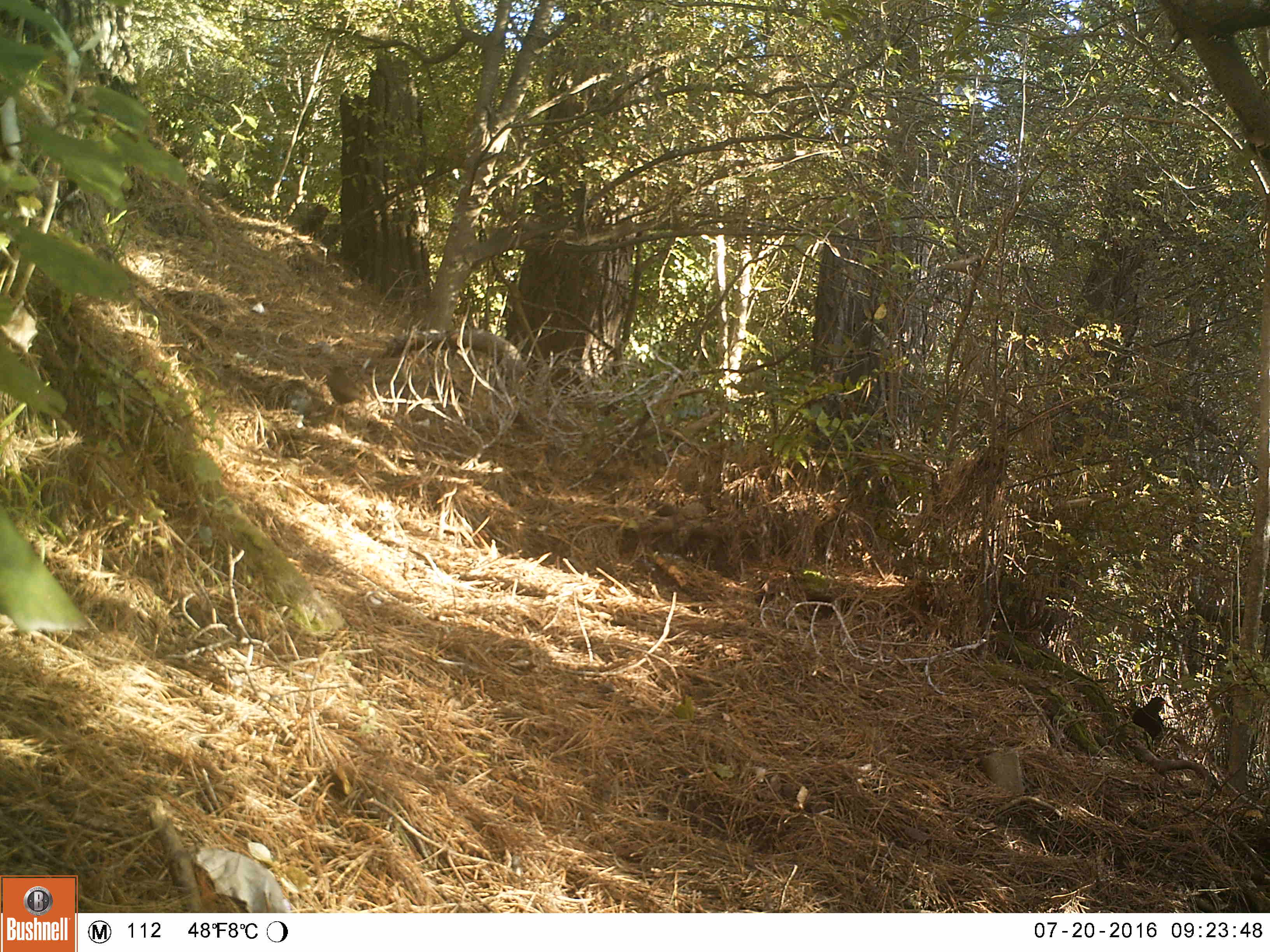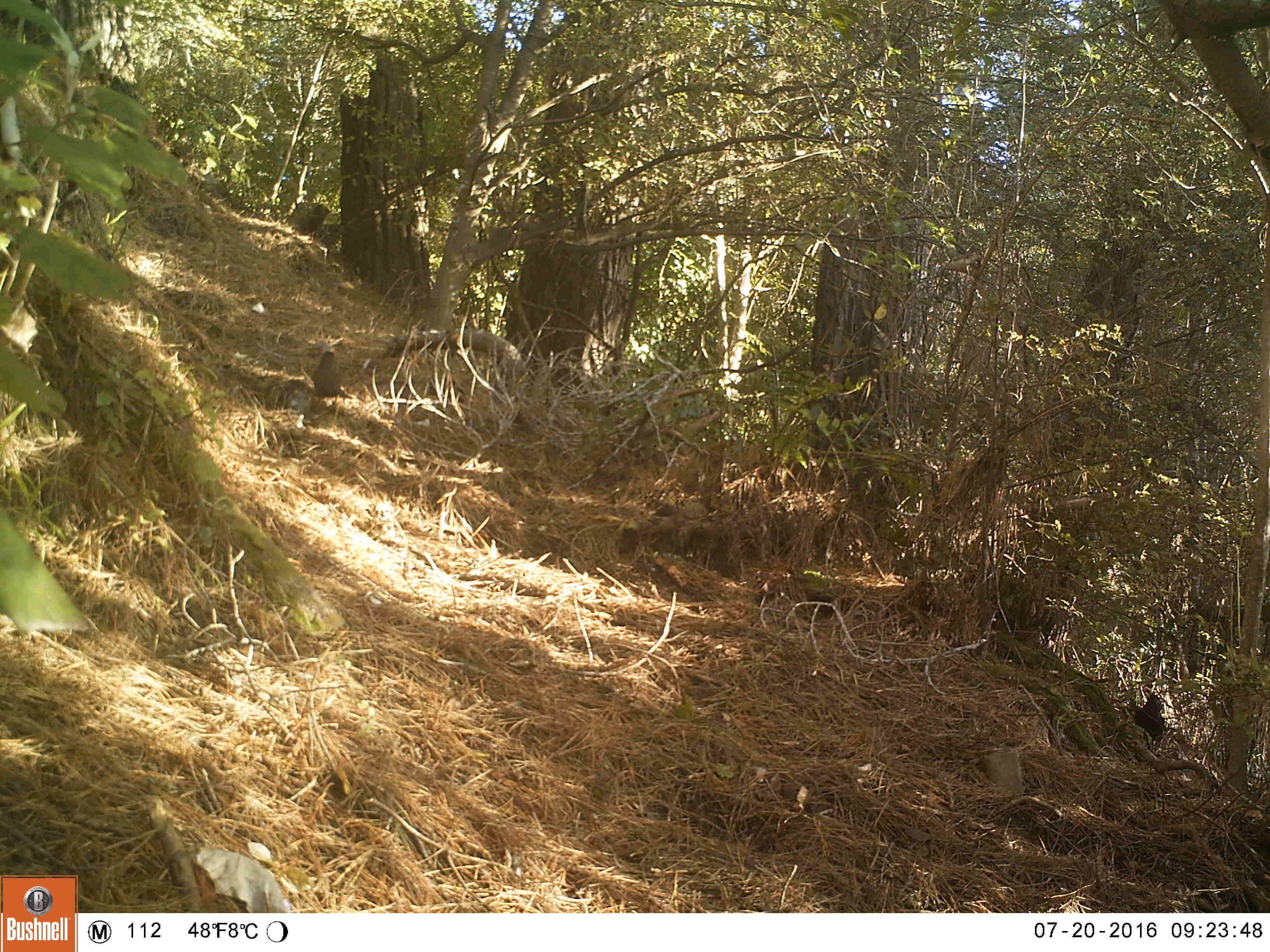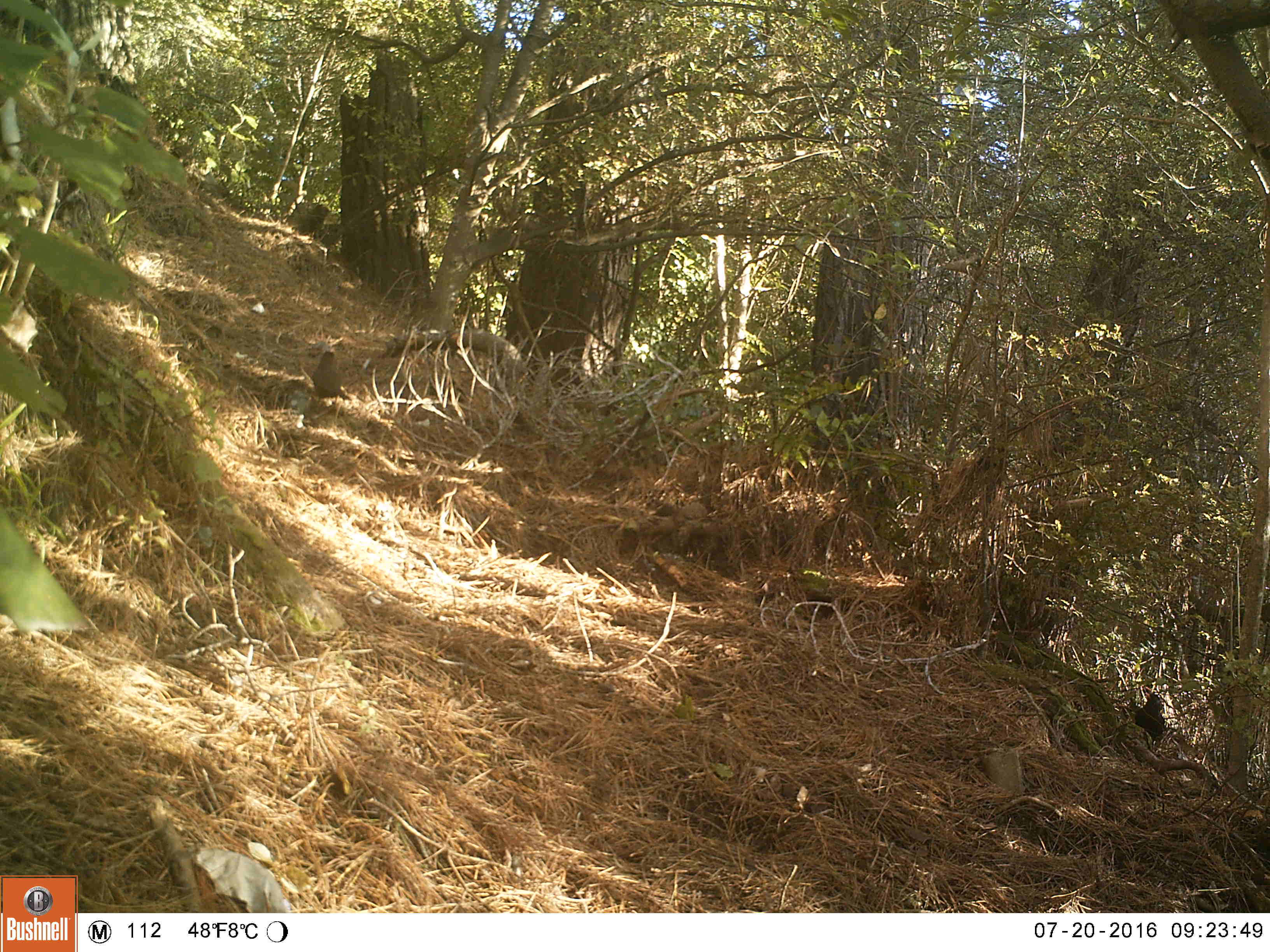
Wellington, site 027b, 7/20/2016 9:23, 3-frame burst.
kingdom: Animalia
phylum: Chordata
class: Aves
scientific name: Aves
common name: bird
Bird (Aves).